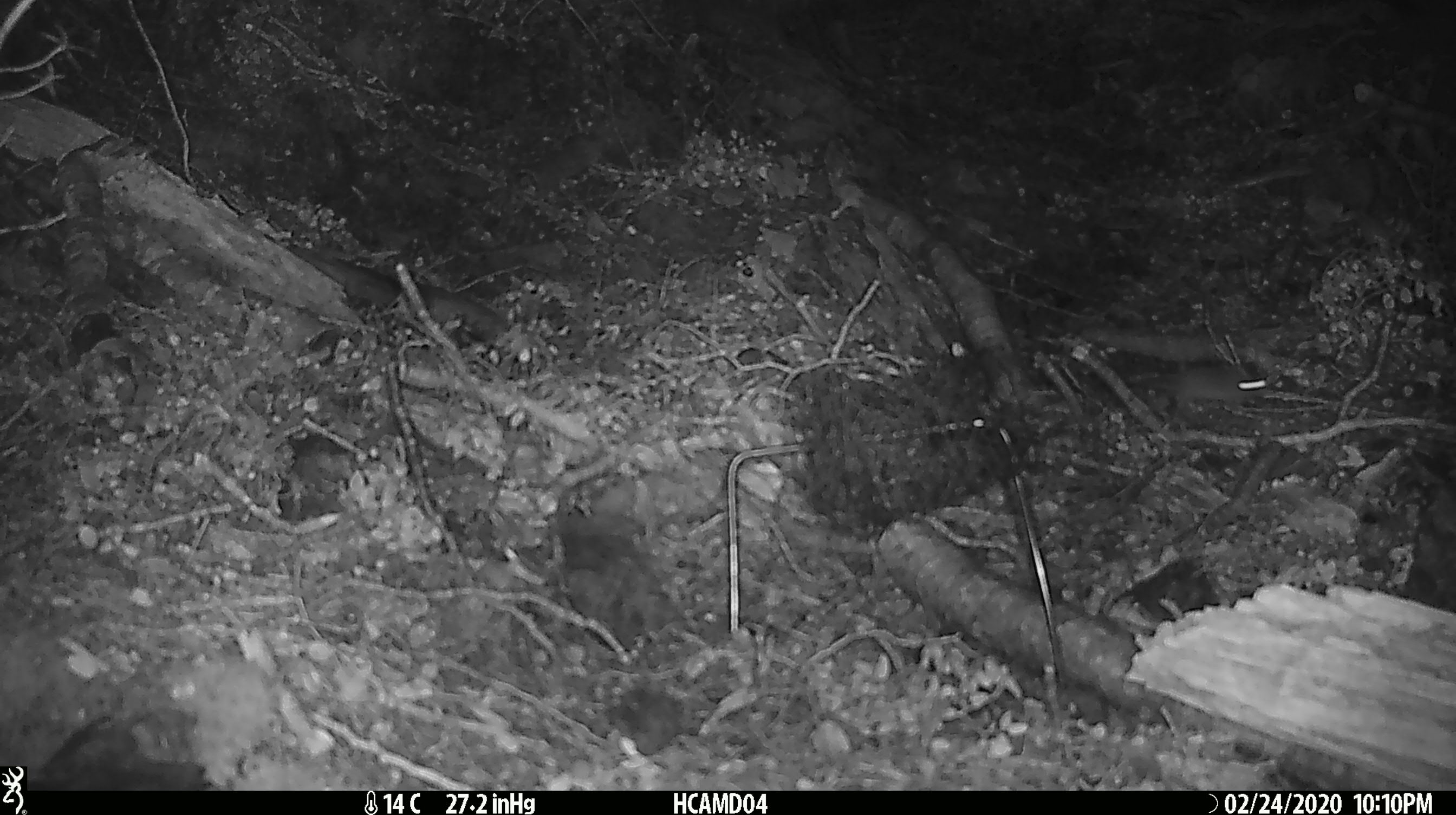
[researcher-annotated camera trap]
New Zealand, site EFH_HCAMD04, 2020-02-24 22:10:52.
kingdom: Animalia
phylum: Chordata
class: Mammalia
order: Rodentia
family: Muridae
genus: Mus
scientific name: Mus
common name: mouse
Mouse (Mus).